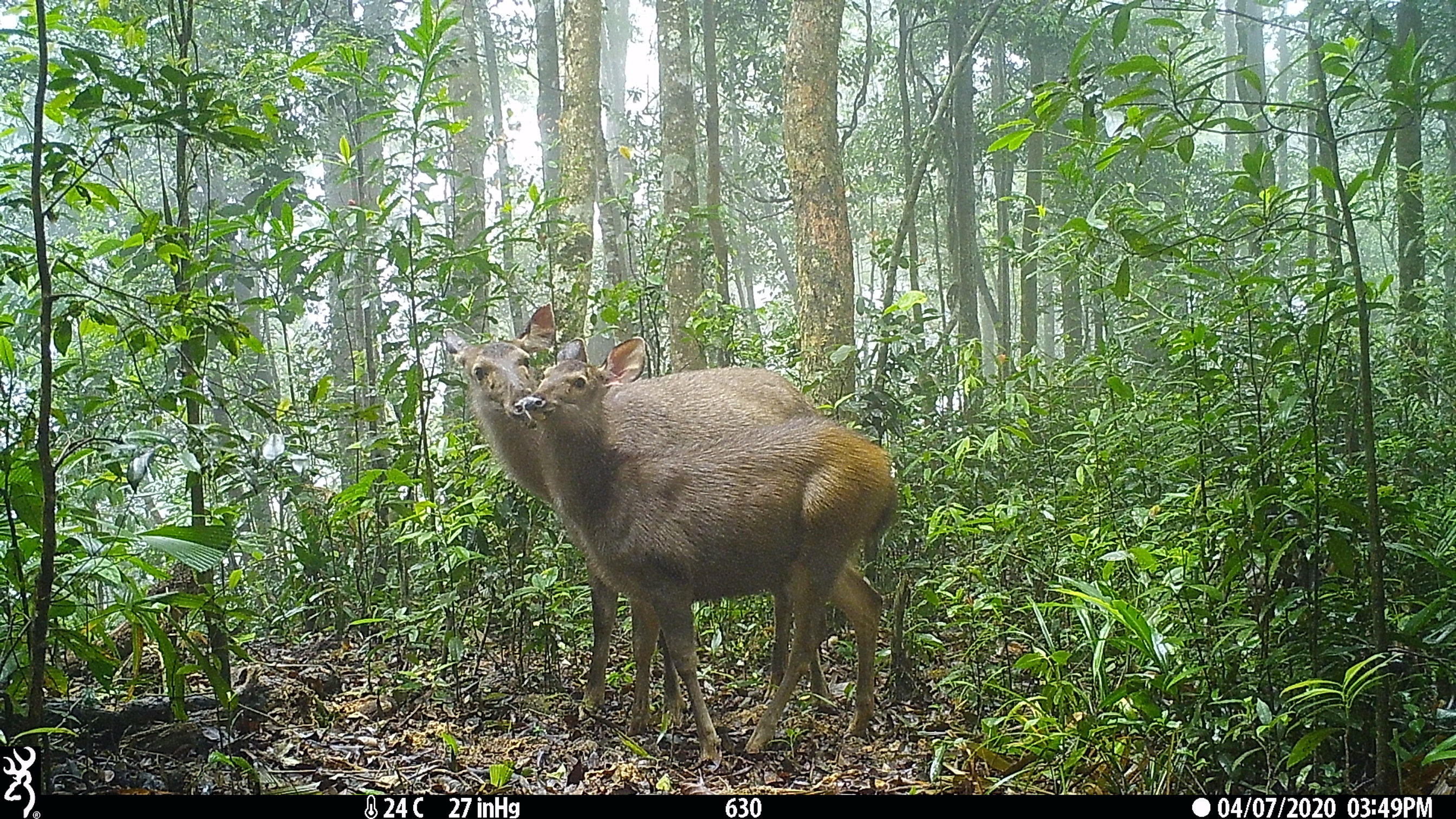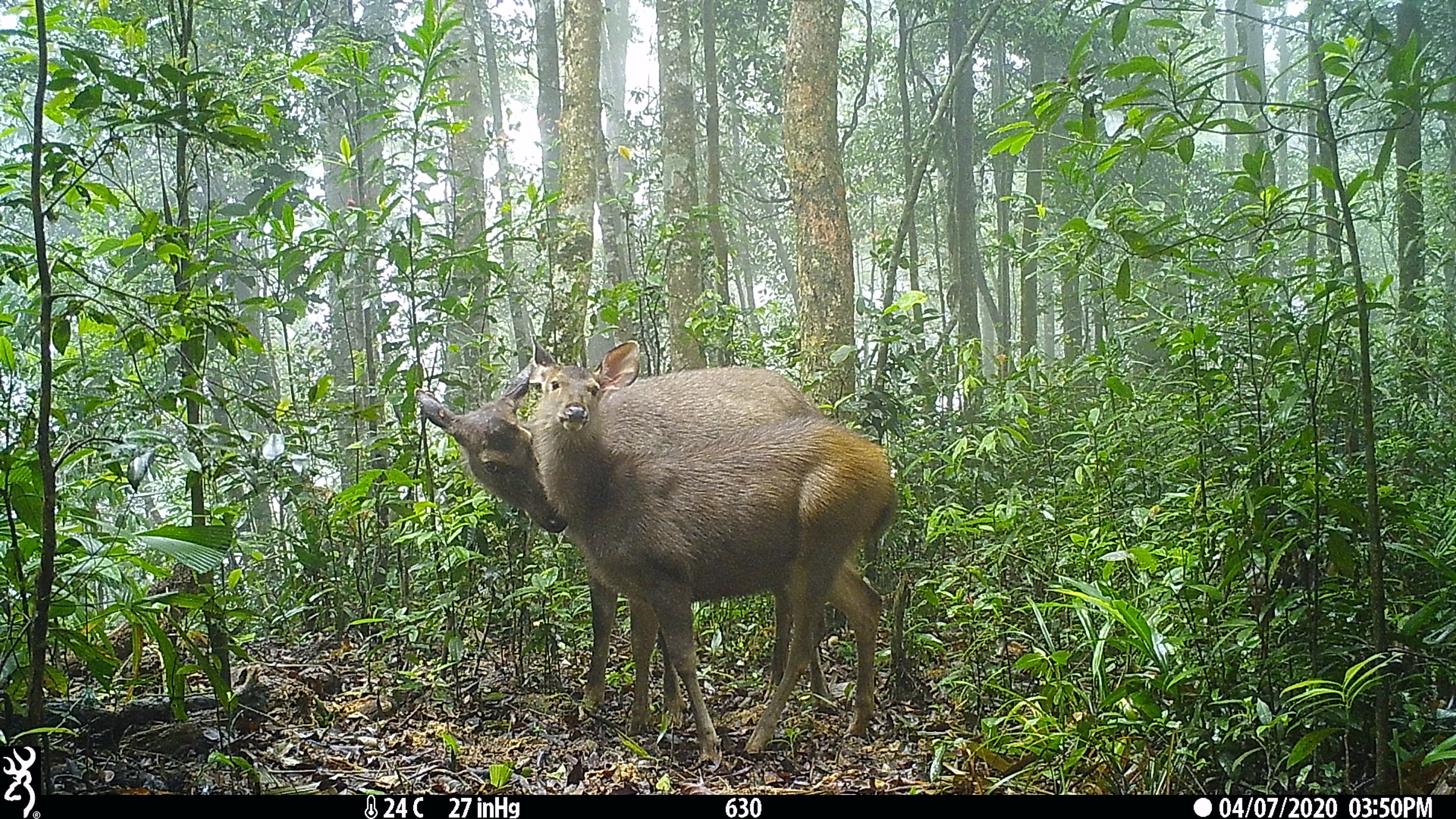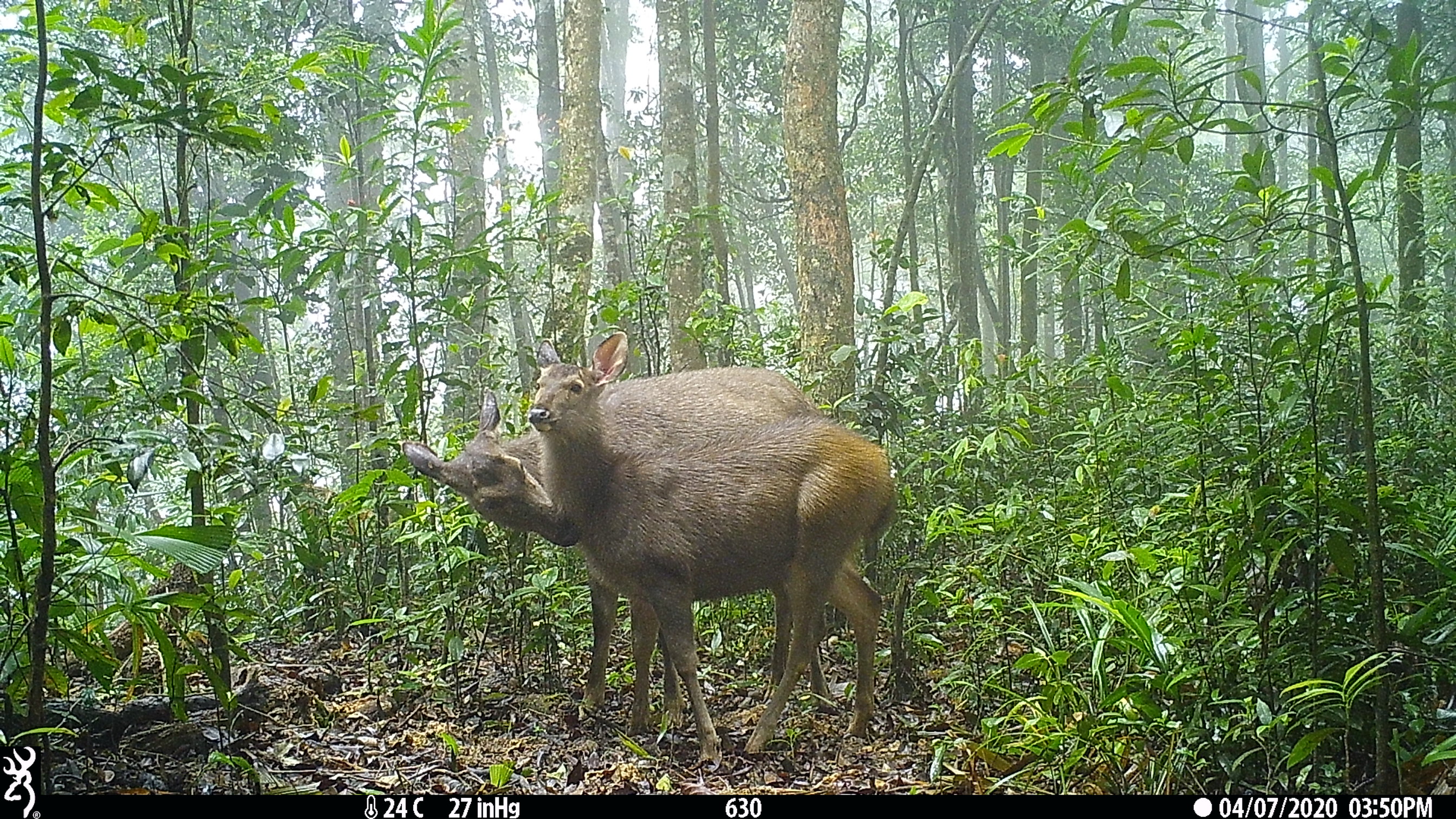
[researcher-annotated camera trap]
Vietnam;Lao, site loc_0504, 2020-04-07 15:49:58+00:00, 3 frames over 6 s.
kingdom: Animalia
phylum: Chordata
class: Mammalia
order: Artiodactyla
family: Cervidae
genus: Rusa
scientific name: Rusa unicolor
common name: sambar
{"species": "sambar (Rusa unicolor)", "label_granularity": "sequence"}